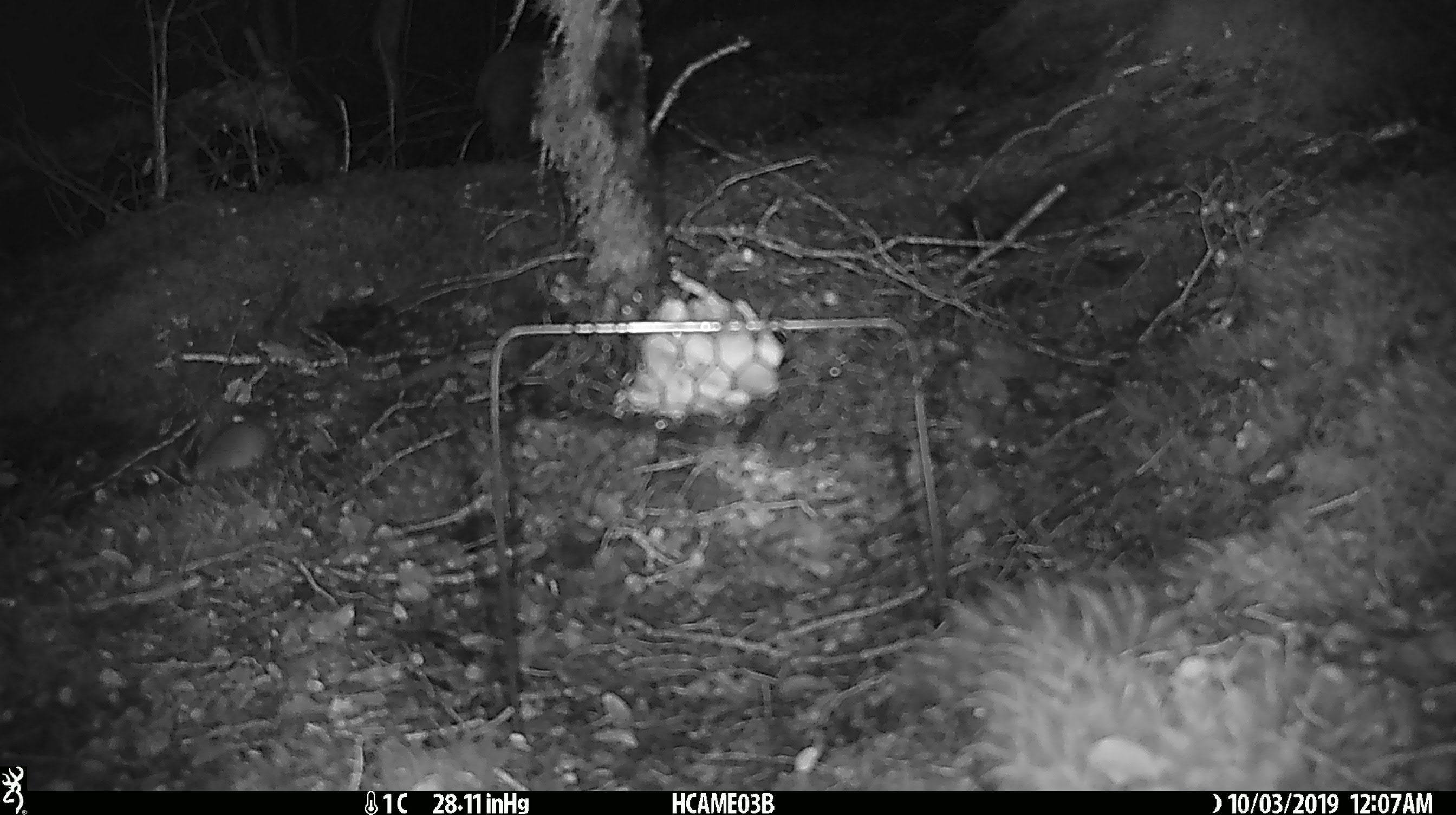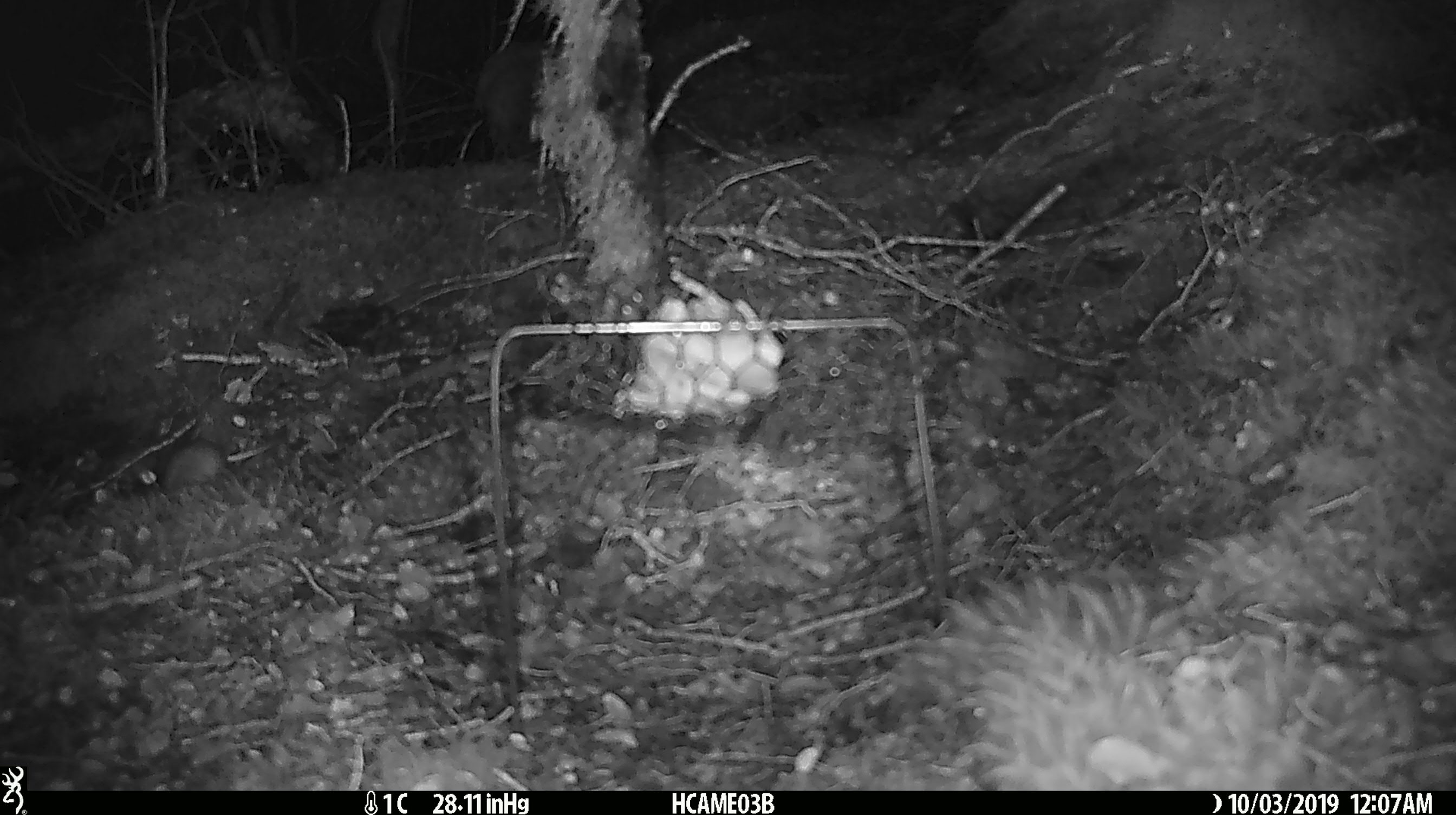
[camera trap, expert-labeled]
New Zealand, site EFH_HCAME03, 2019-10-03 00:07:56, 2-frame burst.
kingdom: Animalia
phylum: Chordata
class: Mammalia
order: Rodentia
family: Muridae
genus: Mus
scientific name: Mus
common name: mouse